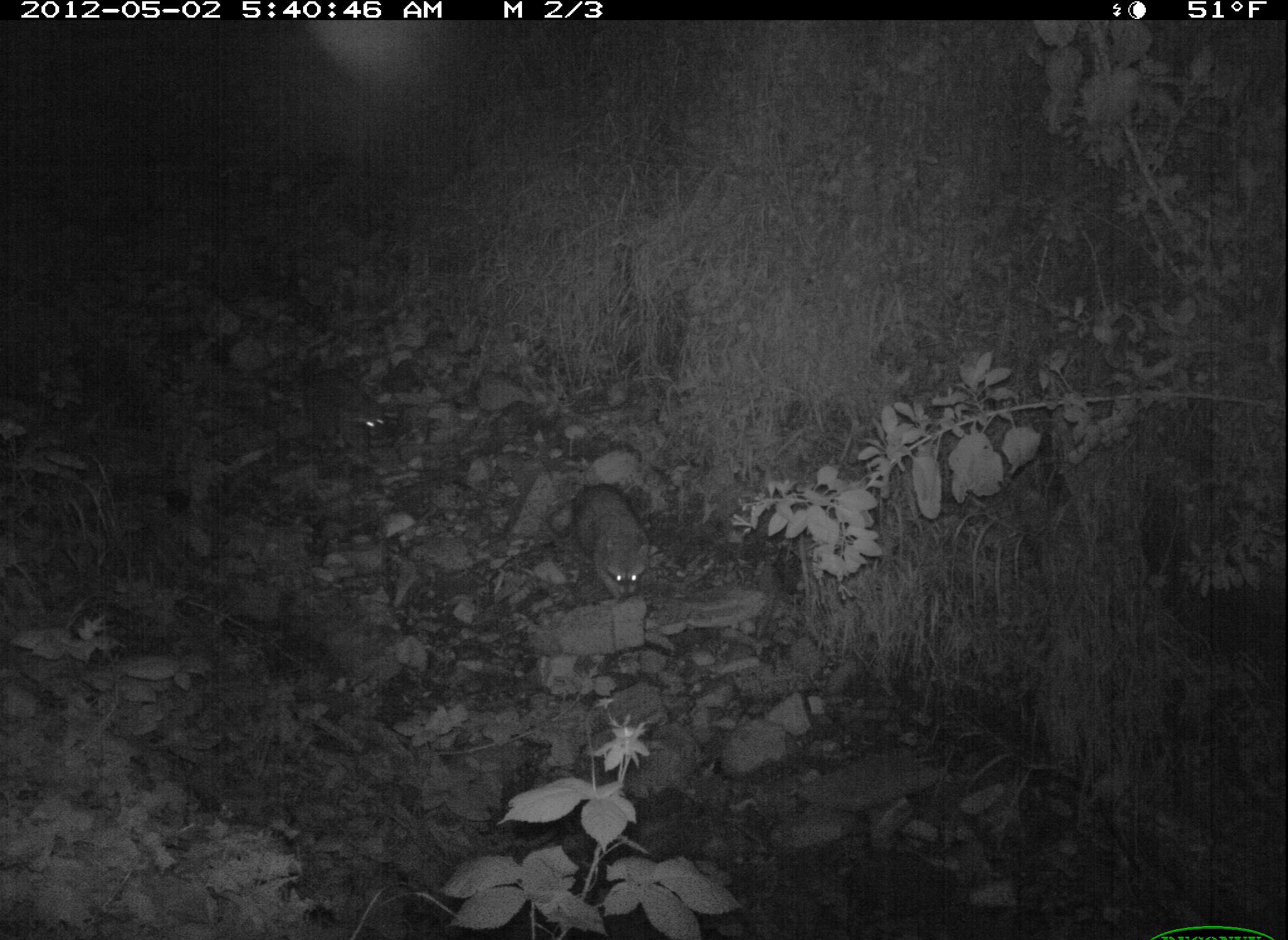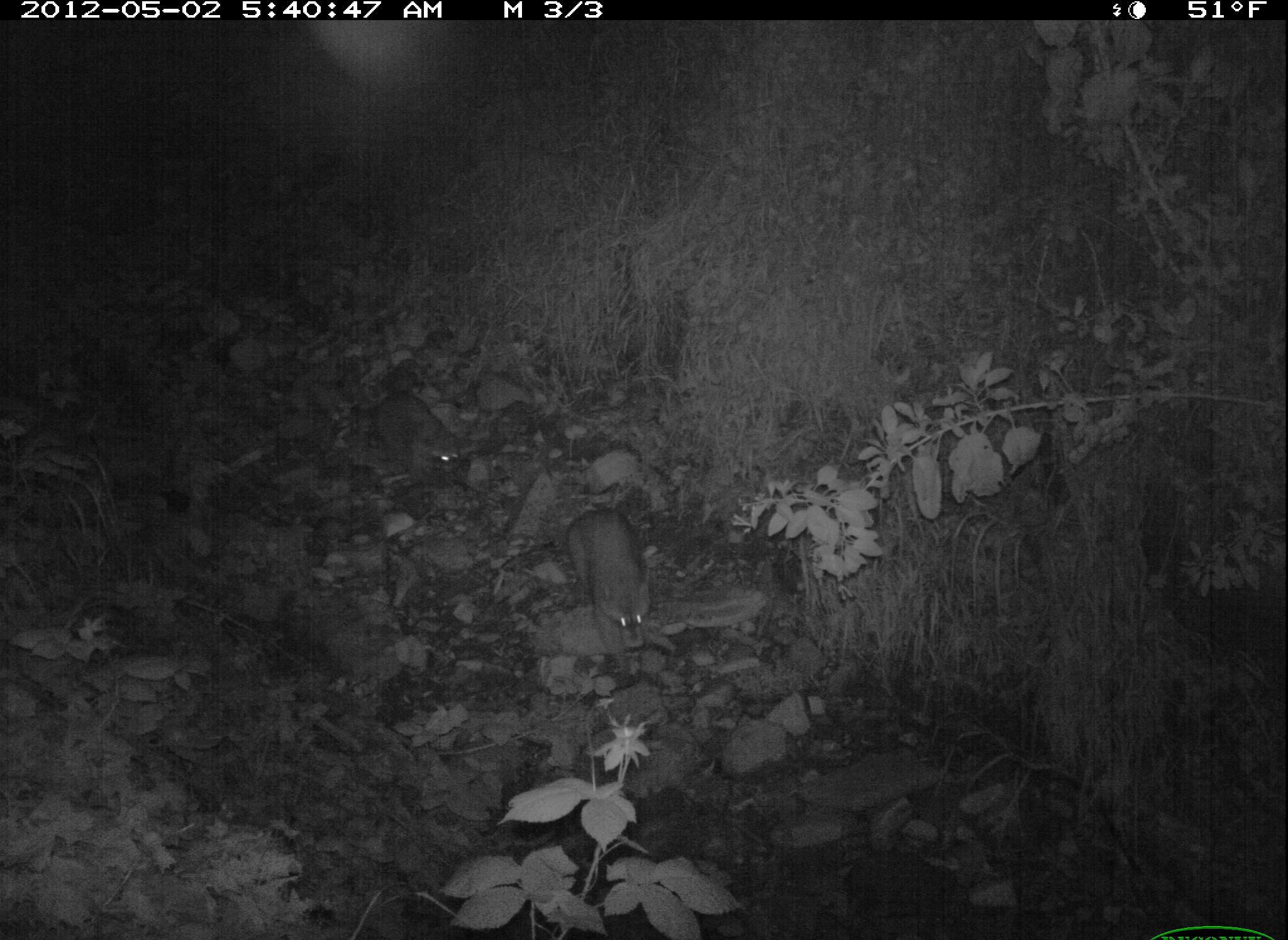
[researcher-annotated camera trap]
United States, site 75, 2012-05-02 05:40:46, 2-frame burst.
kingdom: Animalia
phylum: Chordata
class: Mammalia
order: Carnivora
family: Procyonidae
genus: Procyon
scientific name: Procyon lotor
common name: raccoon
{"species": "raccoon (Procyon lotor)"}